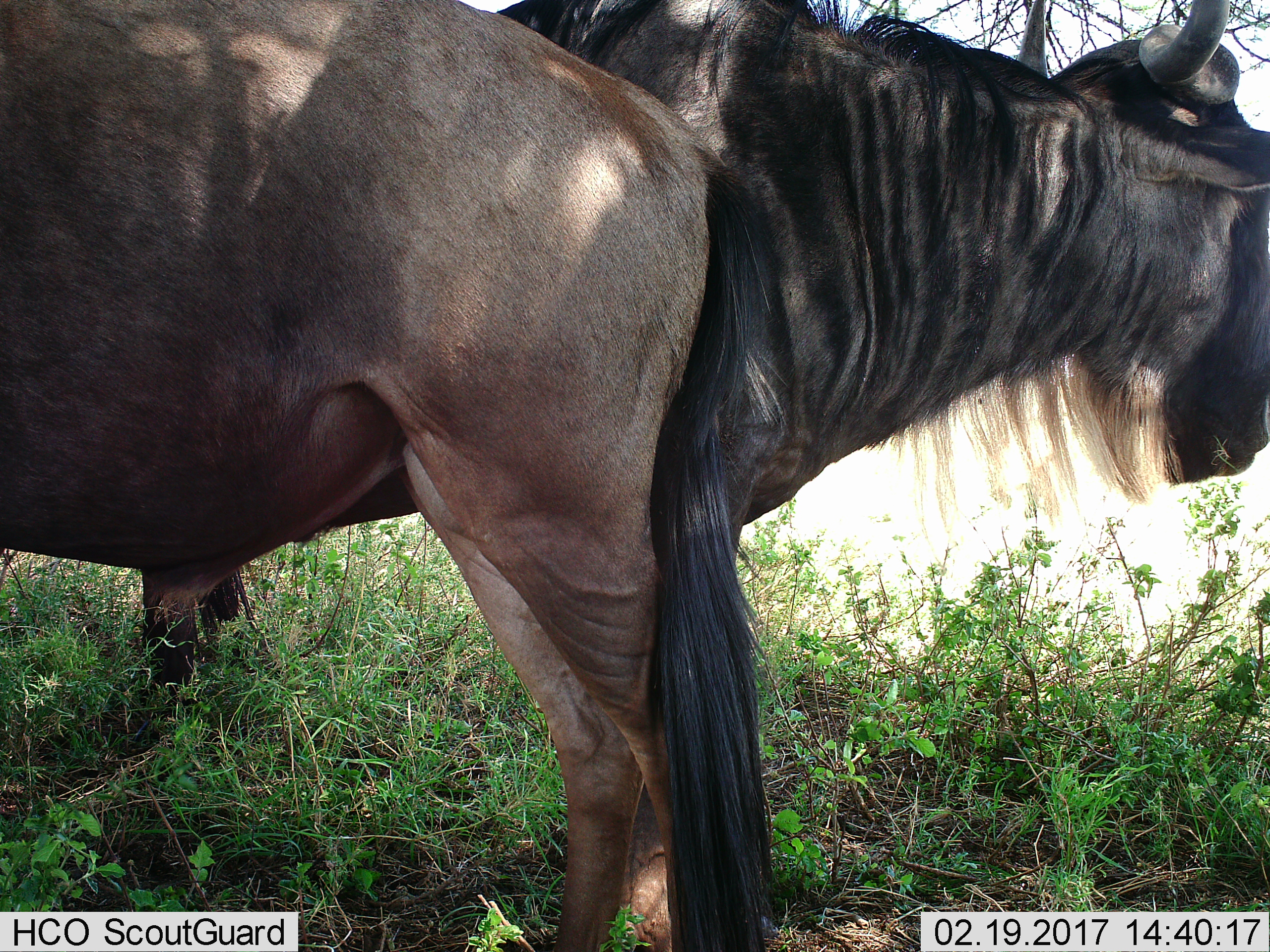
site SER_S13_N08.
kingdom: Animalia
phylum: Chordata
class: Mammalia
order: Artiodactyla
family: Bovidae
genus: Connochaetes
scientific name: Connochaetes taurinus taurinus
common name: blue wildebeest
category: wildebeestblue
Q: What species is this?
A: Wildebeestblue (blue wildebeest) (Connochaetes taurinus taurinus).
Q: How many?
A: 2.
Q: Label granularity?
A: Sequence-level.